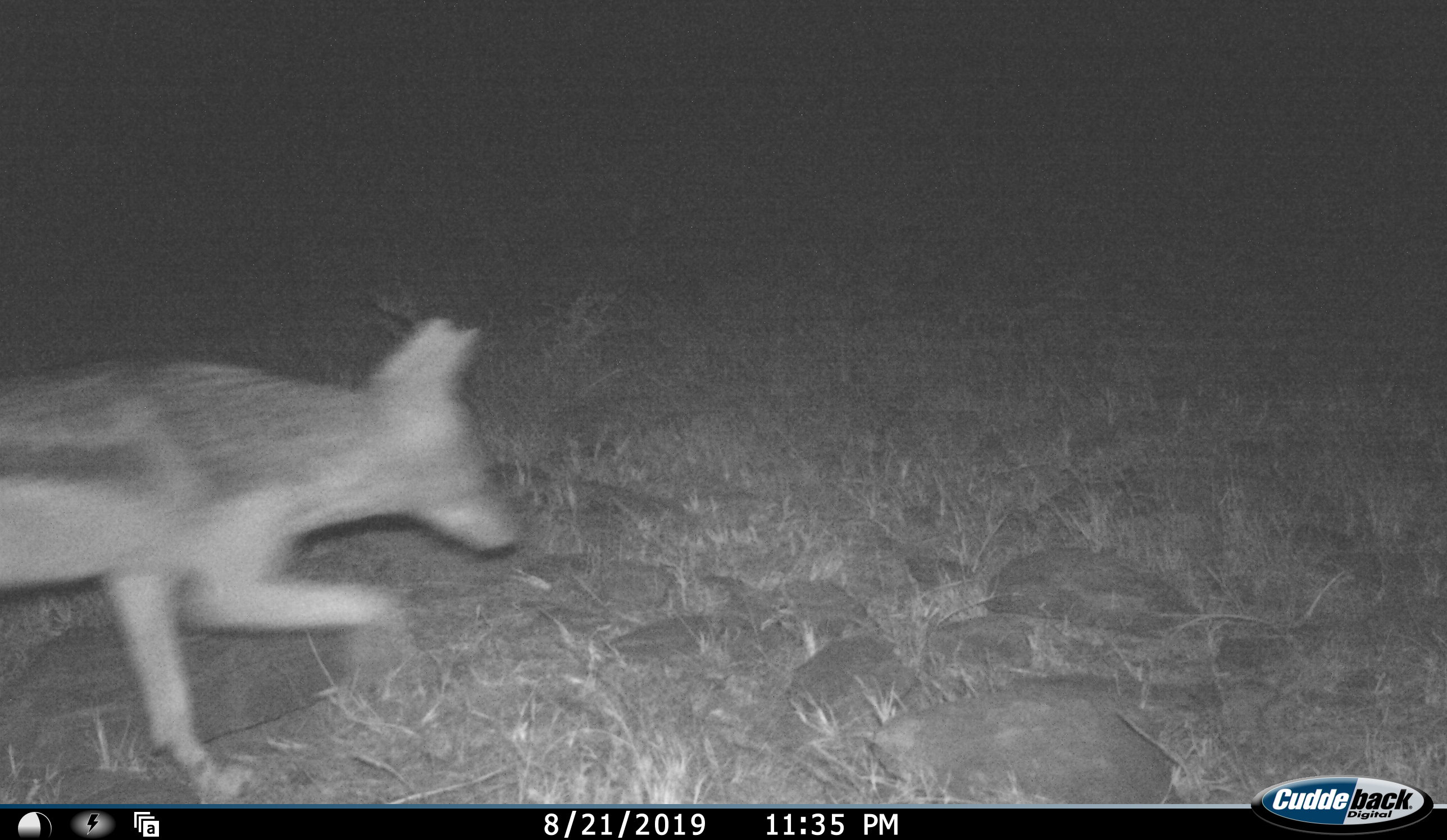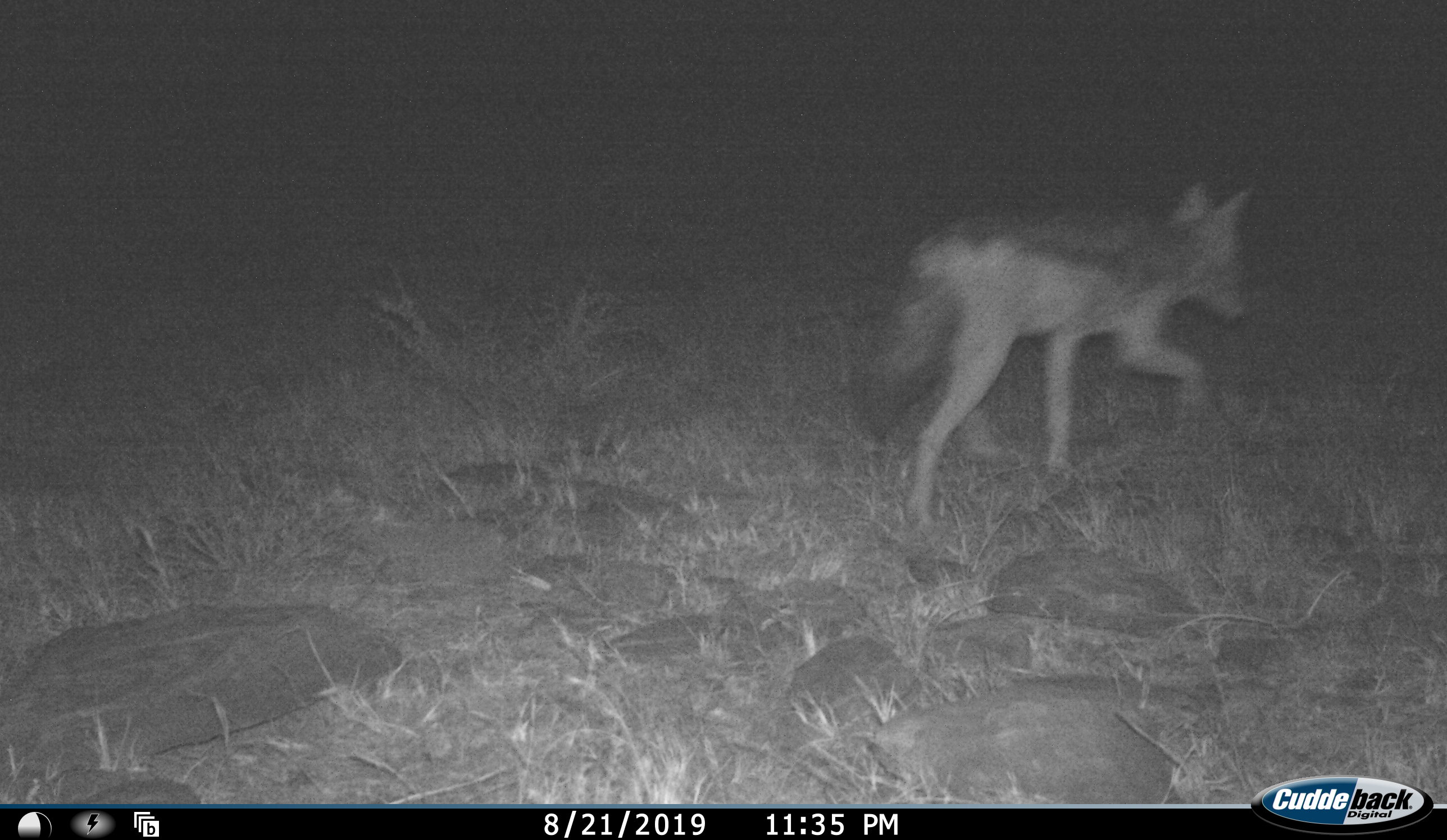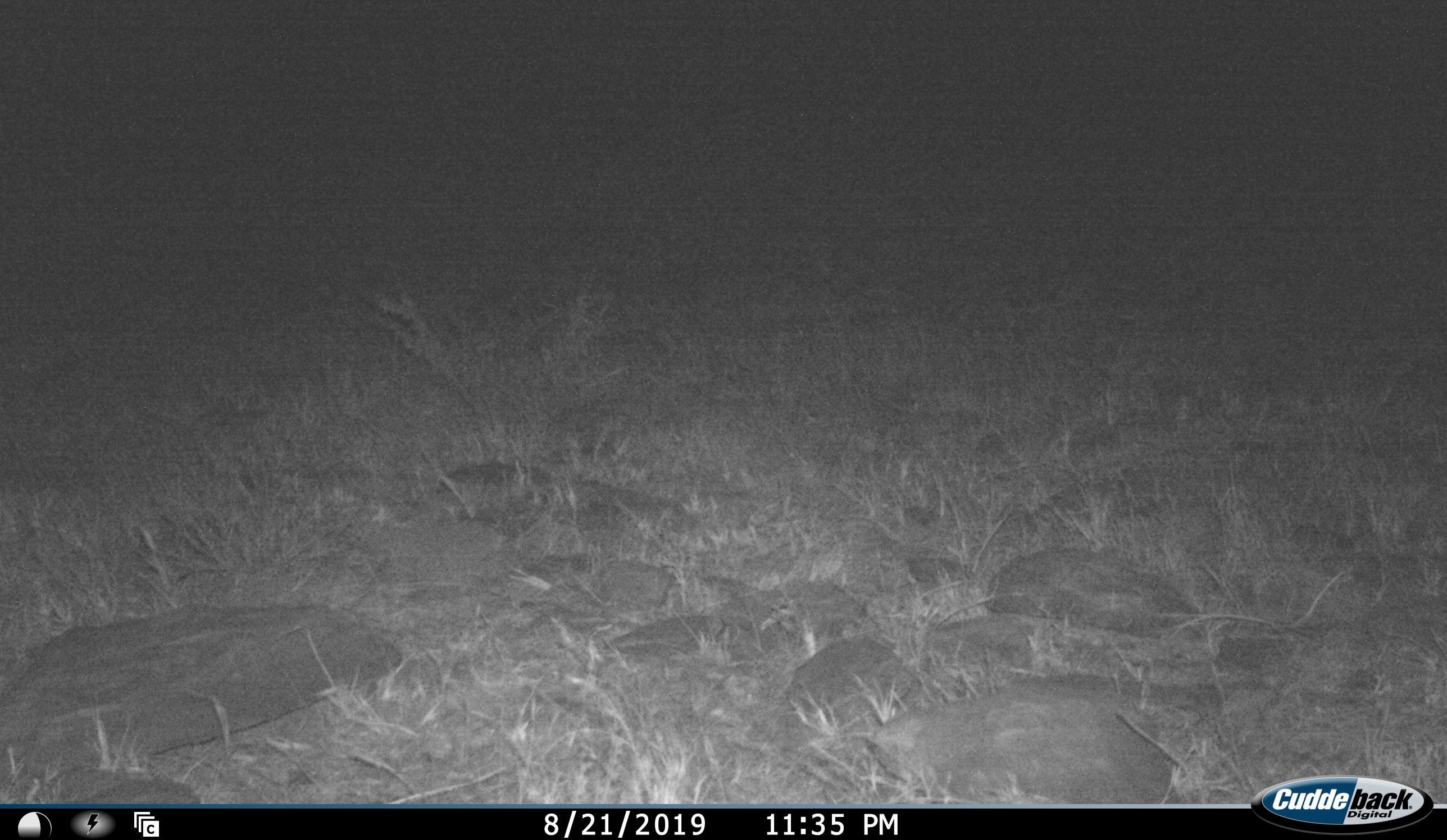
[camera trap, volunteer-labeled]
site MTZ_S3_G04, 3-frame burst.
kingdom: Animalia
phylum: Chordata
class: Mammalia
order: Carnivora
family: Canidae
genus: Lupulella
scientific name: Lupulella mesomelas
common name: black-backed jackal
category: jackalblackbacked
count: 1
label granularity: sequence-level